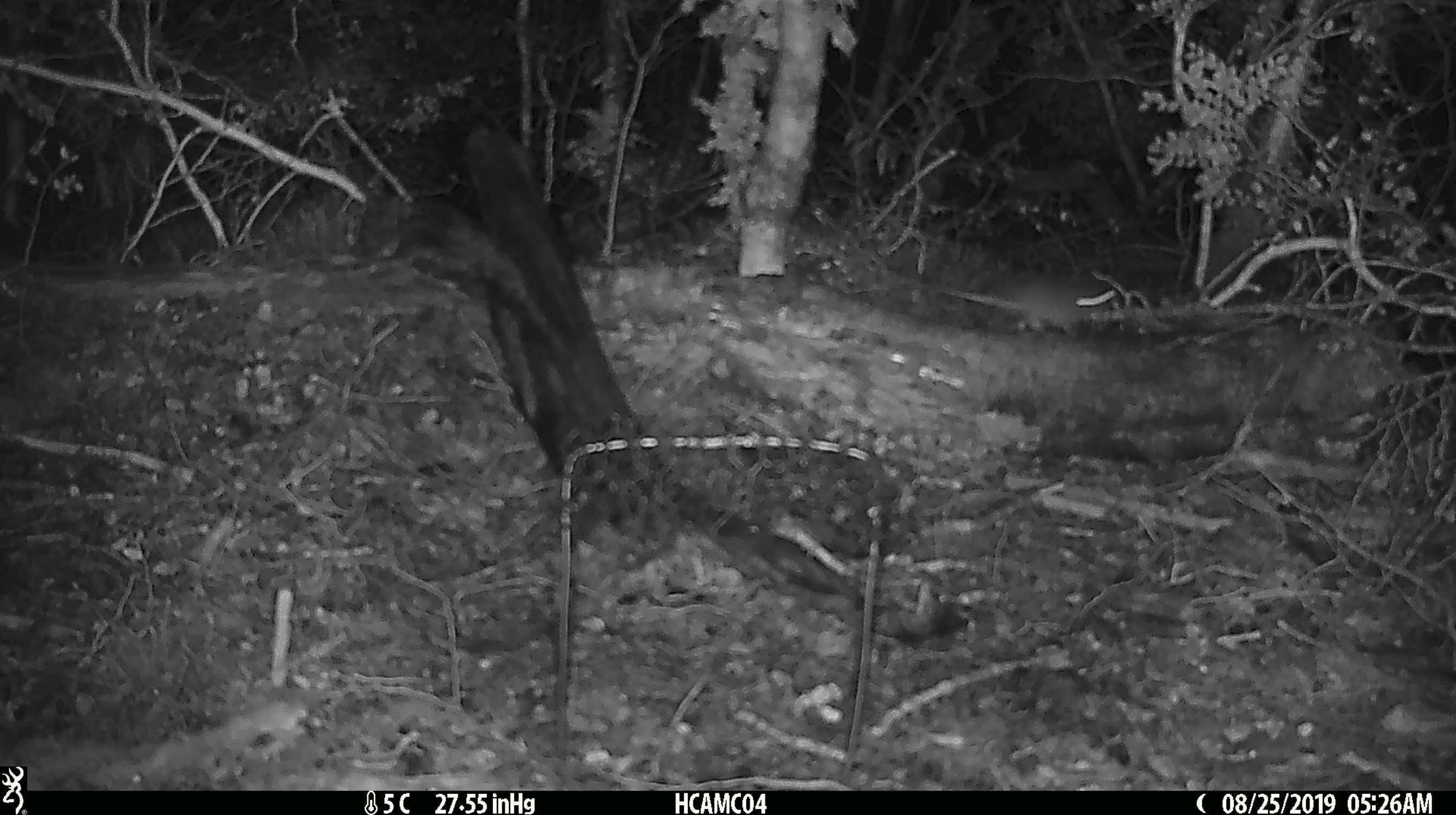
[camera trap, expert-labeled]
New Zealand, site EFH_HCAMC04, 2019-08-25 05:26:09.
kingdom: Animalia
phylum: Chordata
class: Mammalia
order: Rodentia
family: Muridae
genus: Mus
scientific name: Mus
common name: mouse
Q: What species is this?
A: Mouse (Mus).